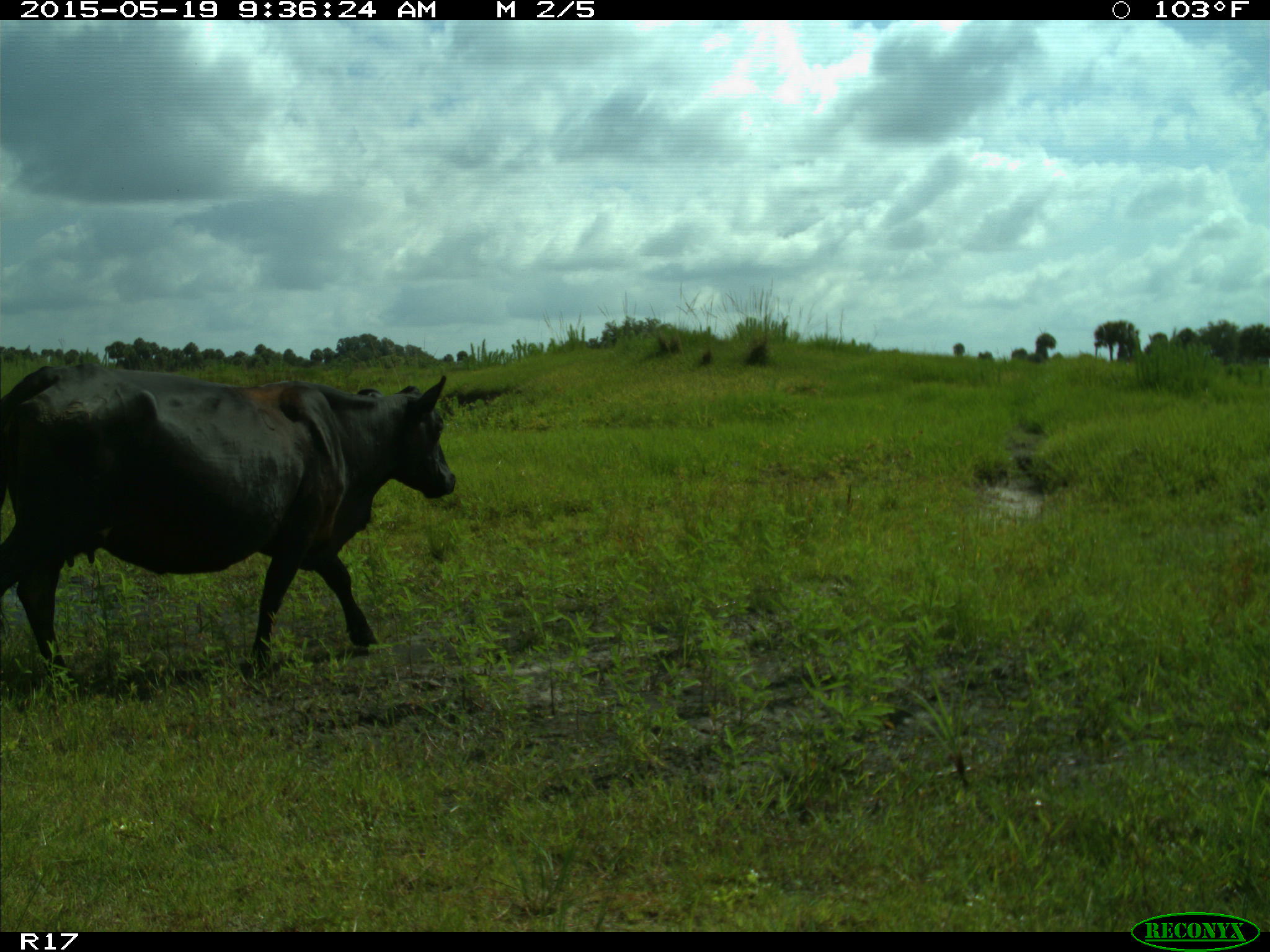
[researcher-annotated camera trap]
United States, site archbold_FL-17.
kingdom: Animalia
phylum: Chordata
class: Mammalia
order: Artiodactyla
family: Bovidae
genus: Bos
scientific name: Bos taurus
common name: domestic cow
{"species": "Bos taurus (domestic cow)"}